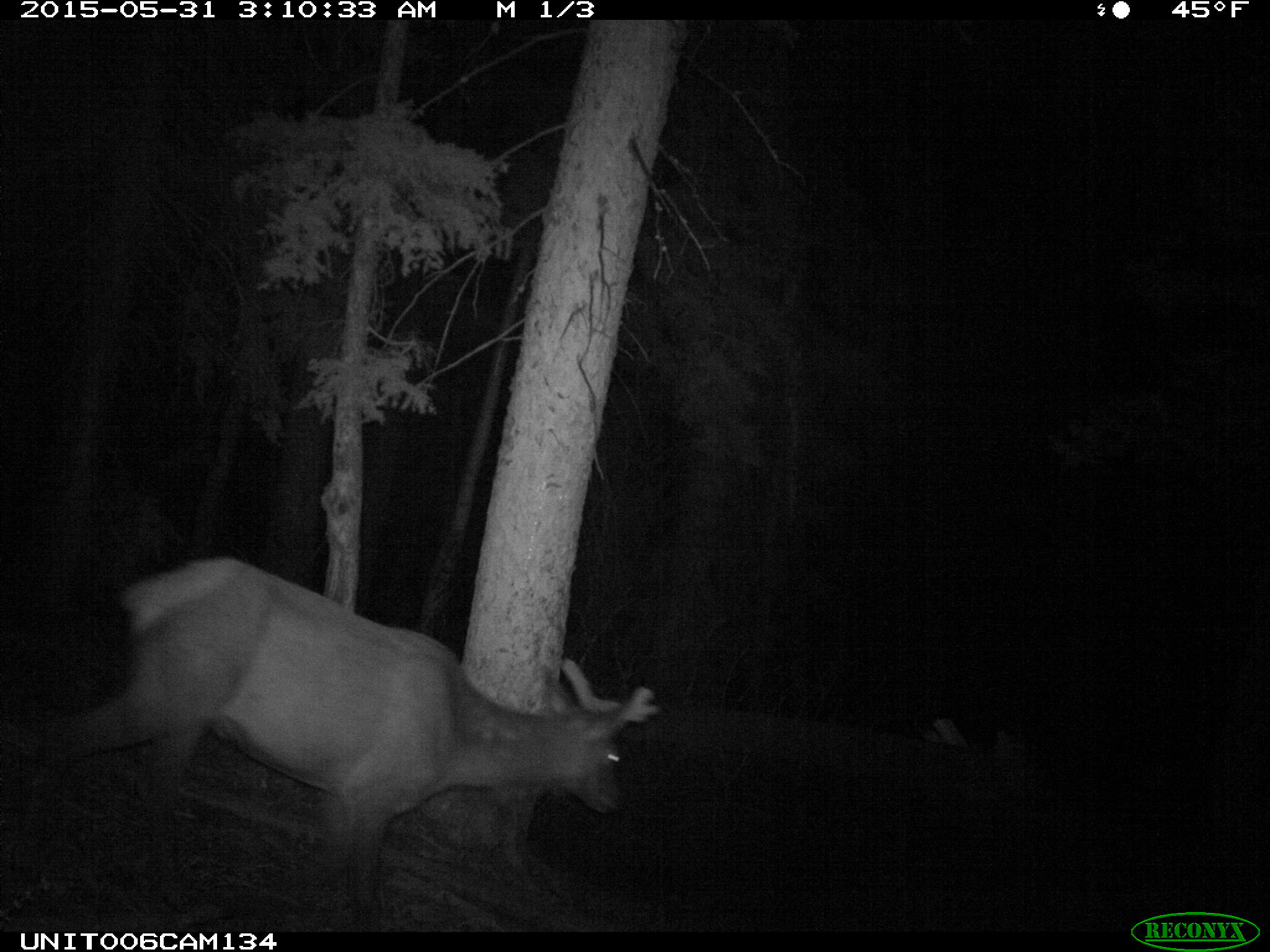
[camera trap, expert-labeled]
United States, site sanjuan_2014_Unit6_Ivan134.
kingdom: Animalia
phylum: Chordata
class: Mammalia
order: Artiodactyla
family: Cervidae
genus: Cervus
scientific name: Cervus elaphus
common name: red deer